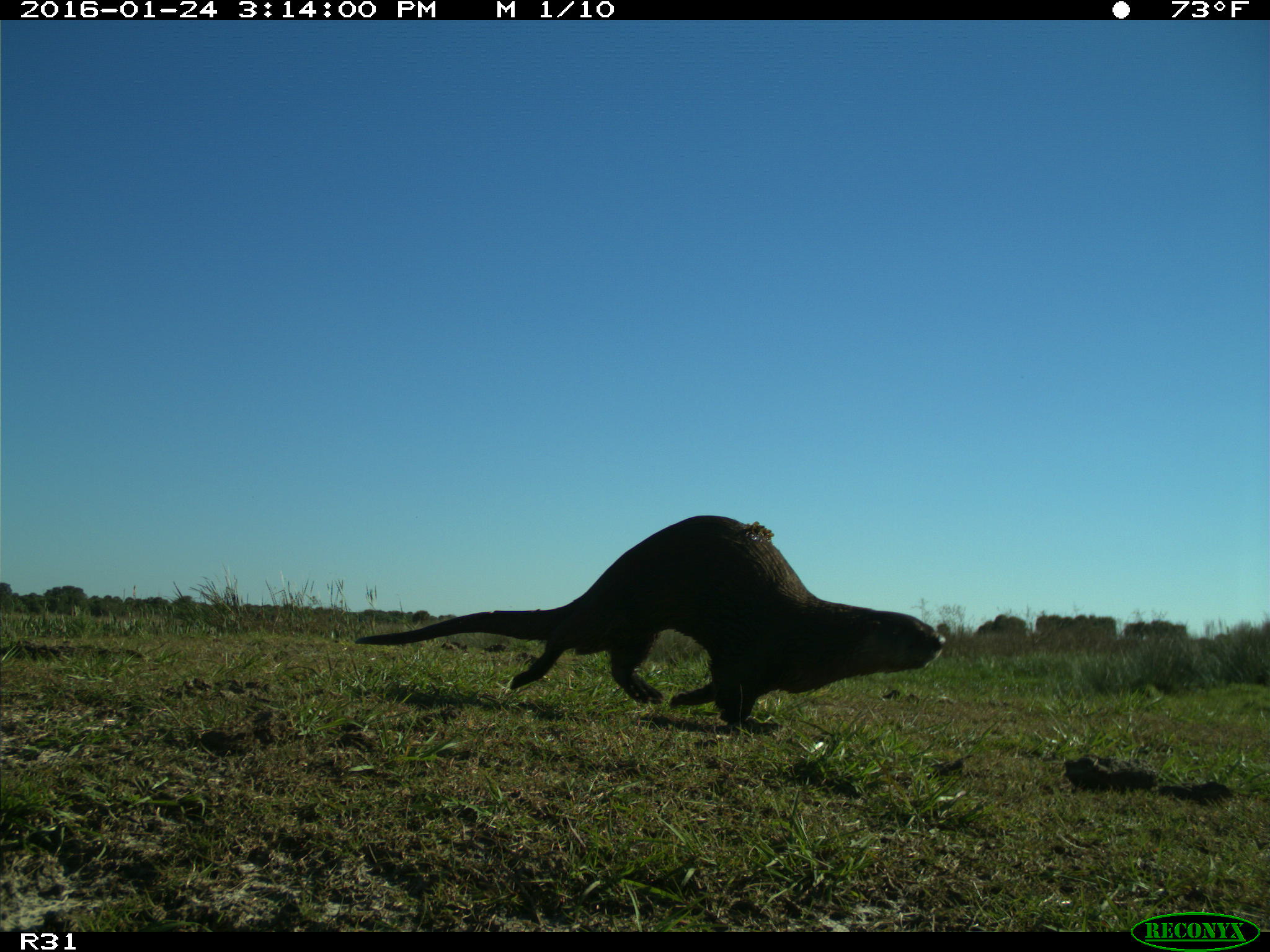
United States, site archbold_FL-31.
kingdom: Animalia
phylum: Chordata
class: Mammalia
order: Carnivora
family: Mustelidae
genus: Lontra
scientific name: Lontra canadensis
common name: north american river otter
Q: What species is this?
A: Lontra canadensis (north american river otter).